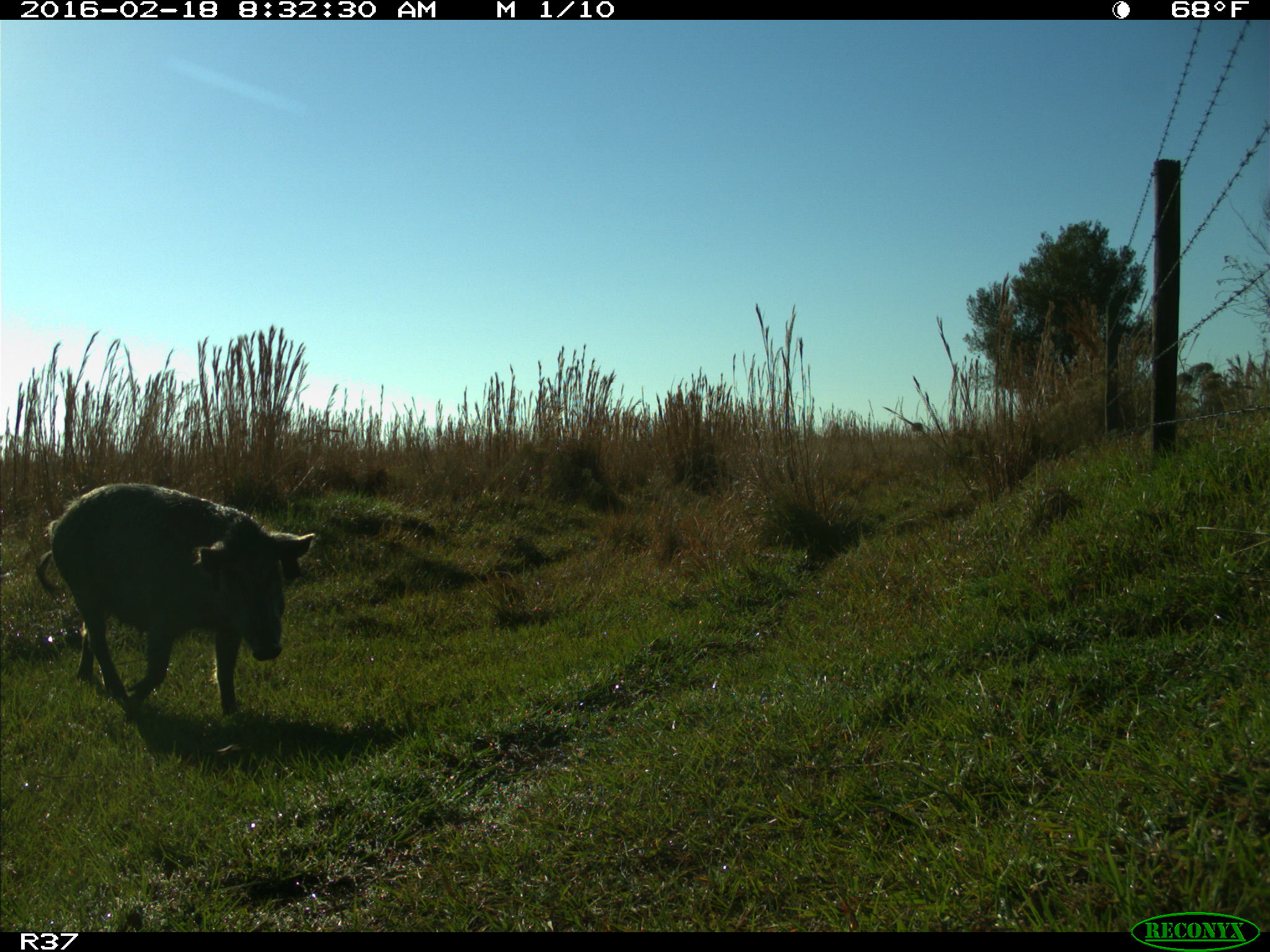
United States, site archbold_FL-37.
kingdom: Animalia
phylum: Chordata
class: Mammalia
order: Artiodactyla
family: Suidae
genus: Sus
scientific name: Sus scrofa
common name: wild boar